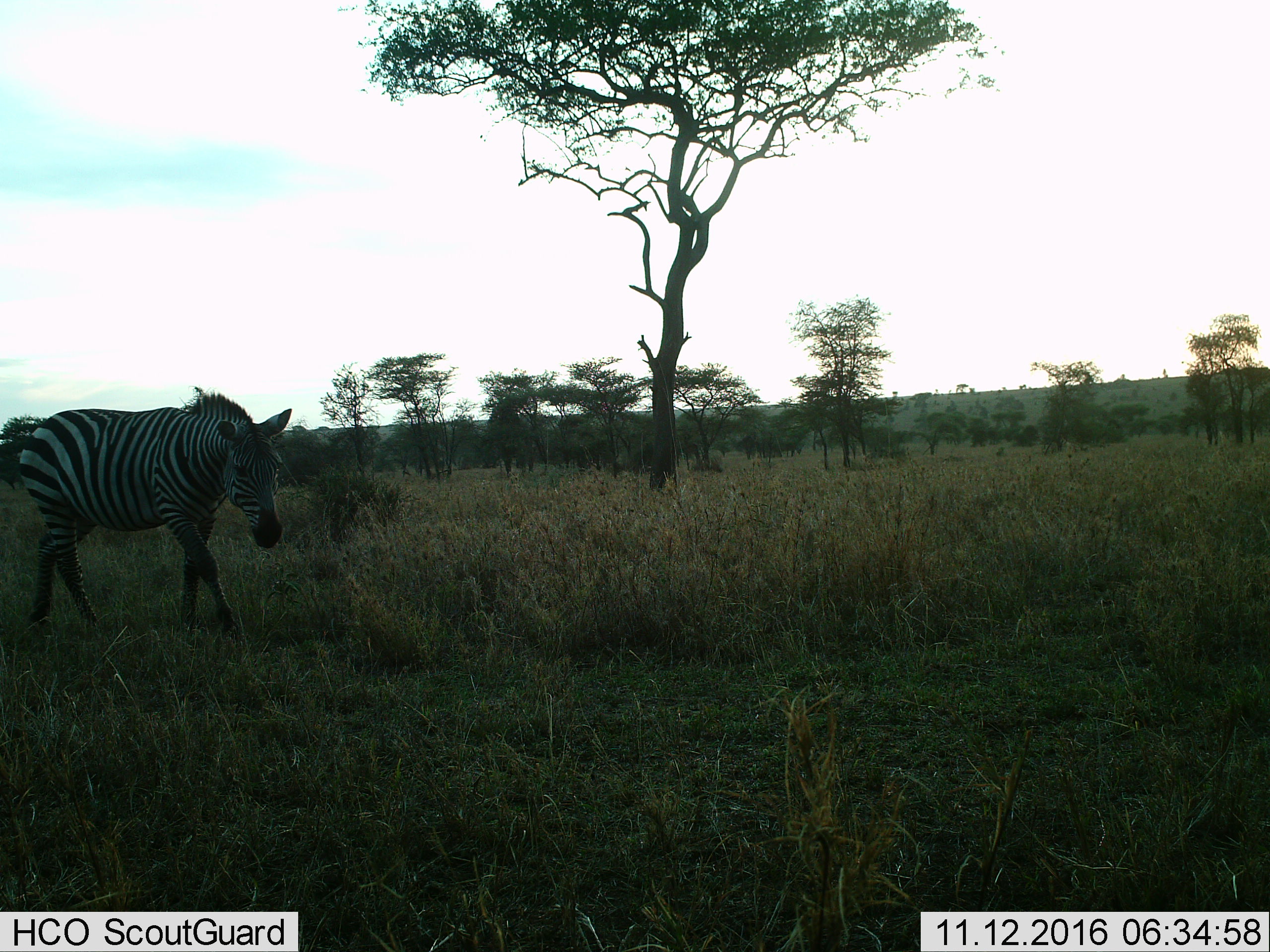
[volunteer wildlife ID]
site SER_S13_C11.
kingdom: Animalia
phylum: Chordata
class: Mammalia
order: Perissodactyla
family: Equidae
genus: Equus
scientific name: Equus quagga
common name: plains zebra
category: zebraplains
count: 1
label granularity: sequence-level